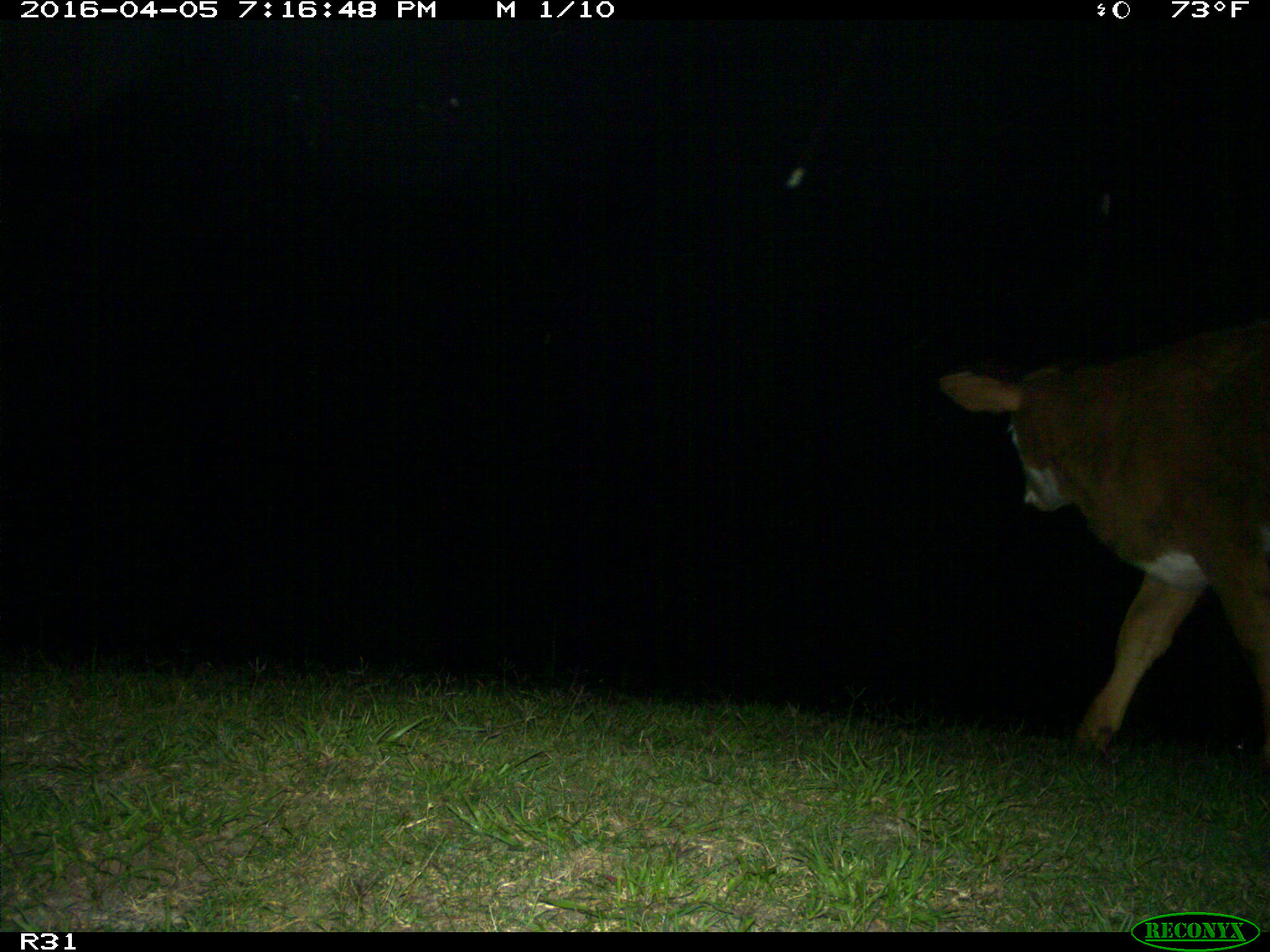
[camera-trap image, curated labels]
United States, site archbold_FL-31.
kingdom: Animalia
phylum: Chordata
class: Mammalia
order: Artiodactyla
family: Bovidae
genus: Bos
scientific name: Bos taurus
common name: domestic cow